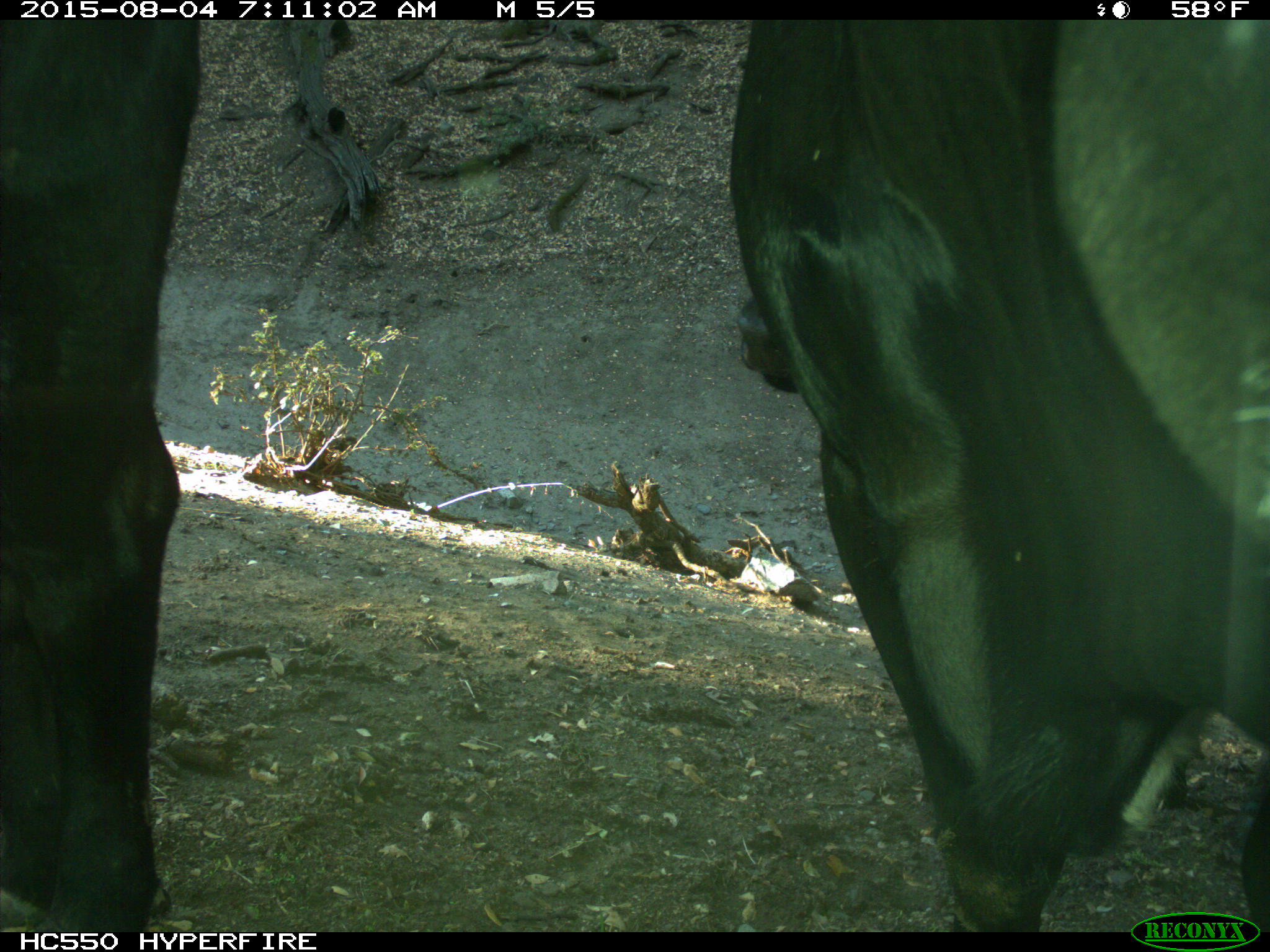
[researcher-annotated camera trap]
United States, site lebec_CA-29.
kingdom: Animalia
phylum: Chordata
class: Mammalia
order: Artiodactyla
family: Bovidae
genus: Bos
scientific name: Bos taurus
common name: domestic cow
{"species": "Bos taurus (domestic cow)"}